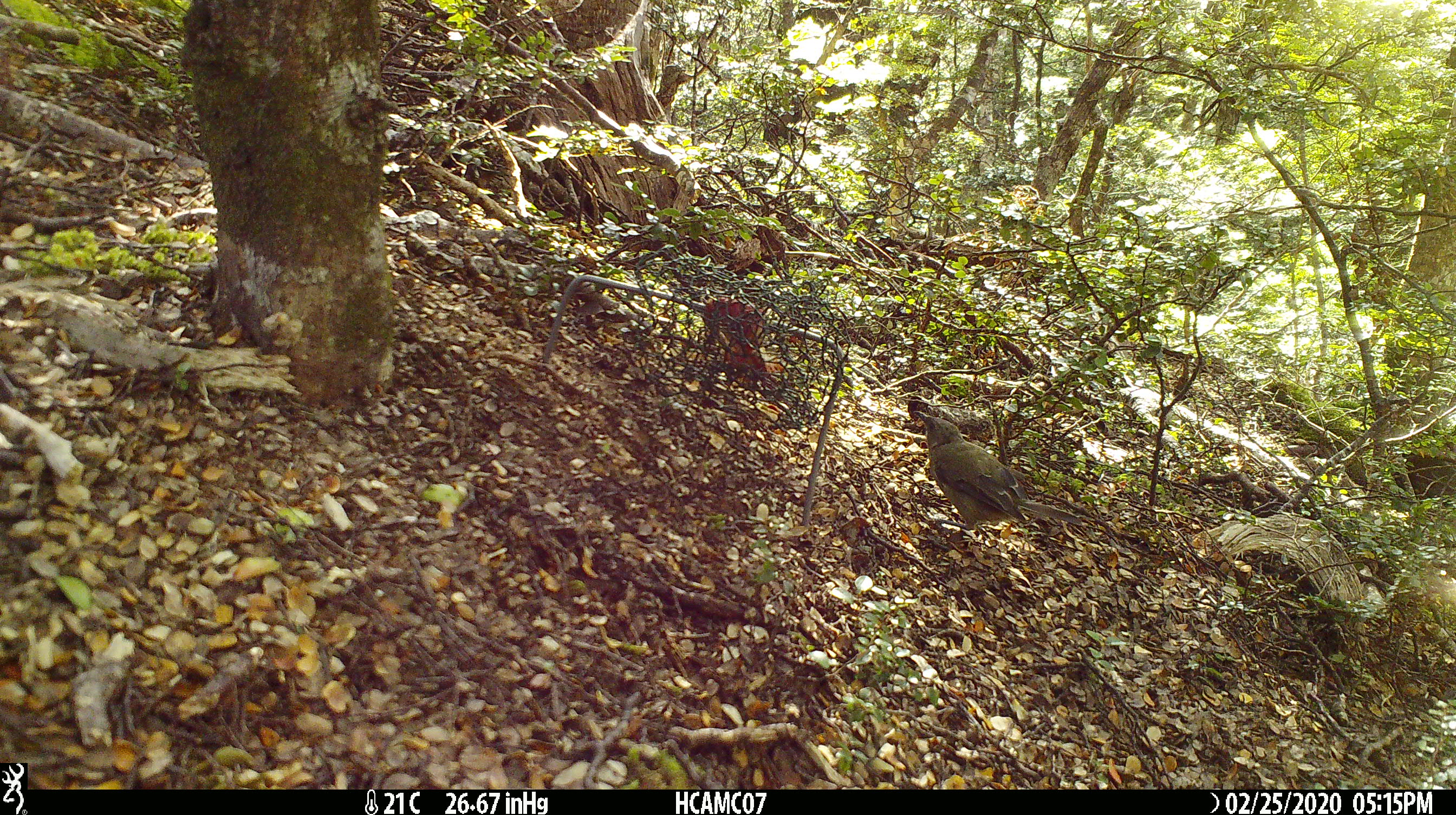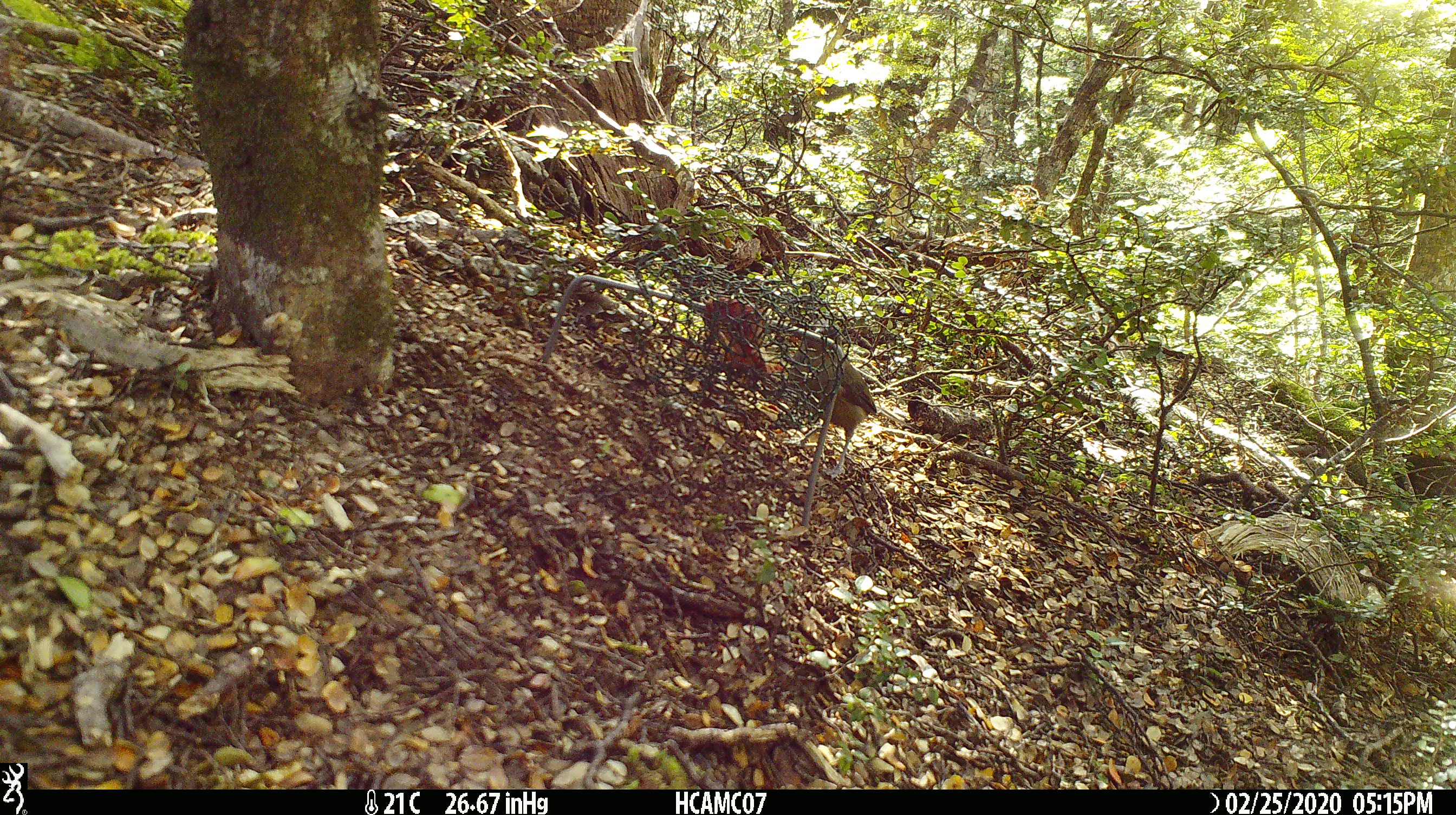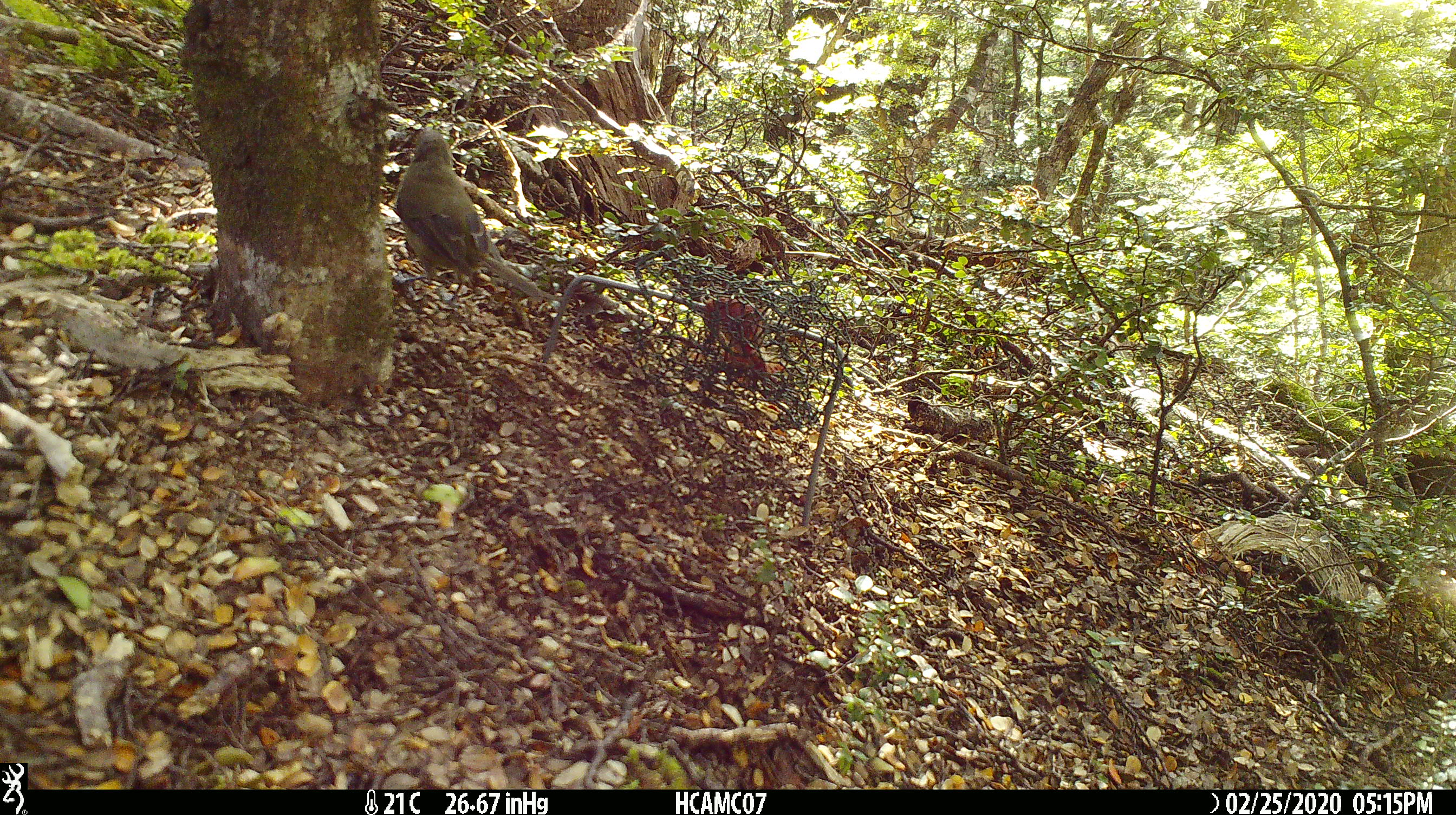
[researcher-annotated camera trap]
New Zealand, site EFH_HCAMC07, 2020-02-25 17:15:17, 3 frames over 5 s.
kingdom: Animalia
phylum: Chordata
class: Aves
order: Passeriformes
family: Meliphagidae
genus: Anthornis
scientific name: Anthornis melanura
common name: new zealand bellbird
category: bellbird